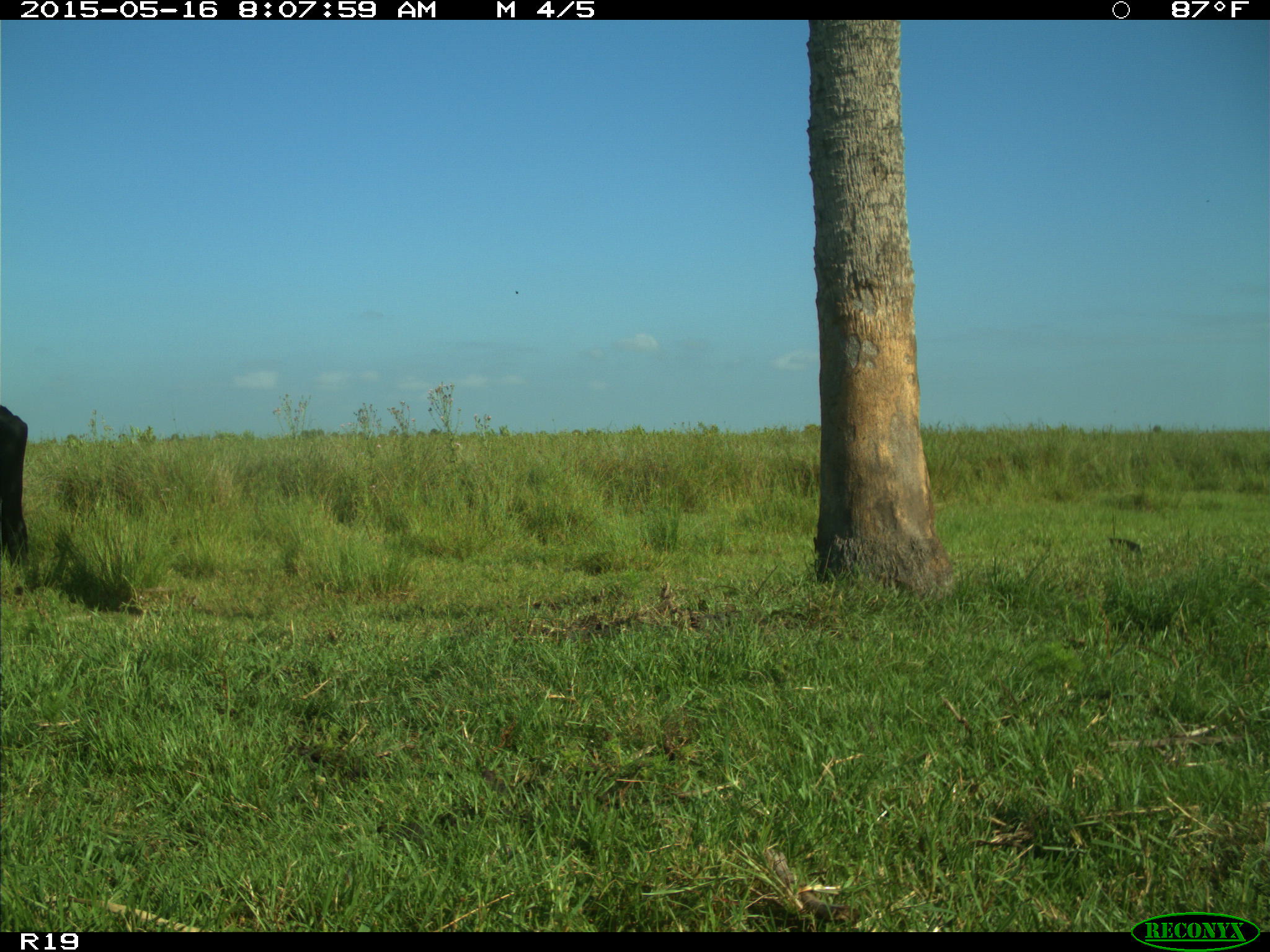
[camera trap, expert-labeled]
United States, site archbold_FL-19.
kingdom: Animalia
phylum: Chordata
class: Mammalia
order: Artiodactyla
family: Bovidae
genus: Bos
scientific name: Bos taurus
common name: domestic cow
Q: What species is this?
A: Bos taurus (domestic cow).